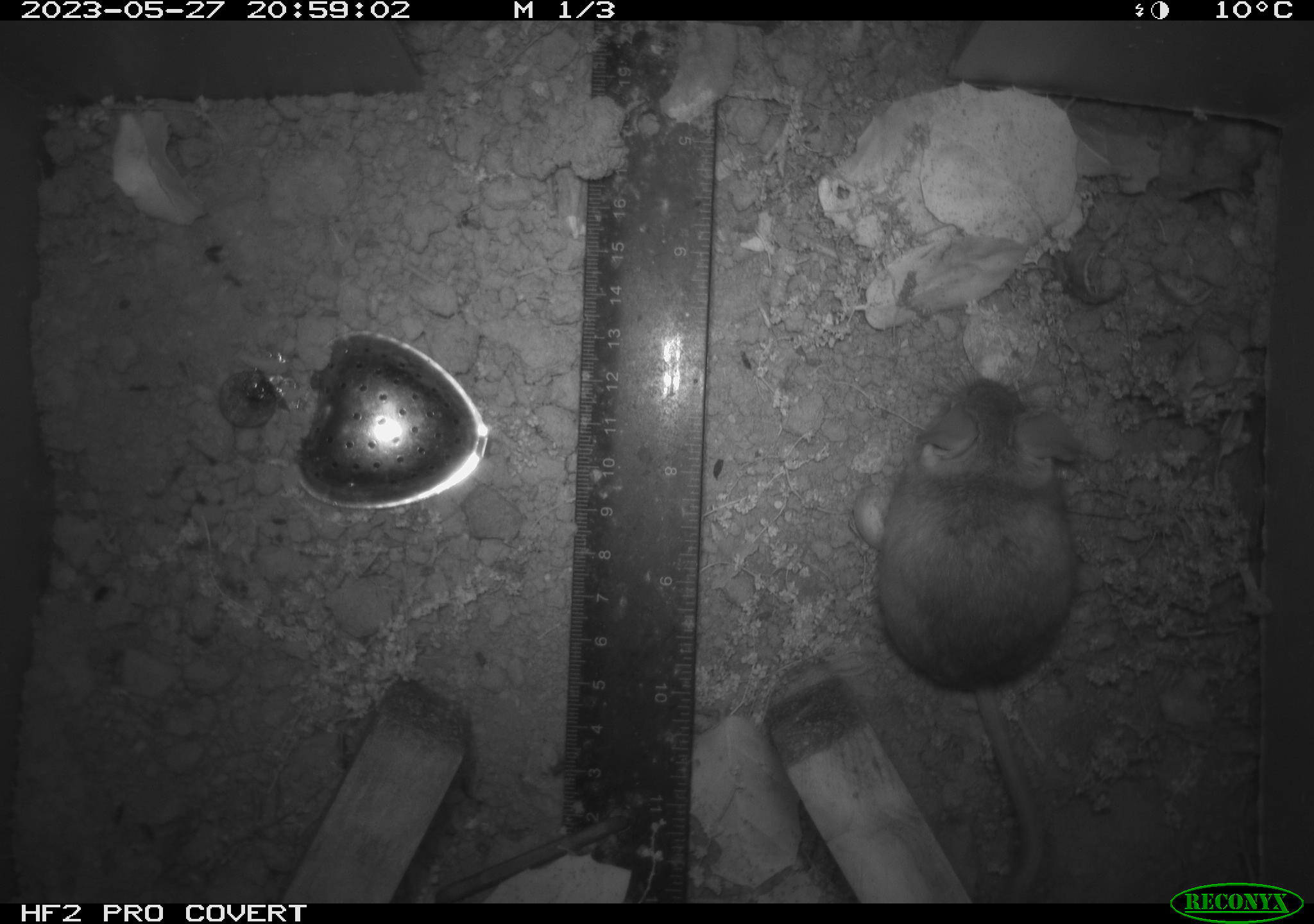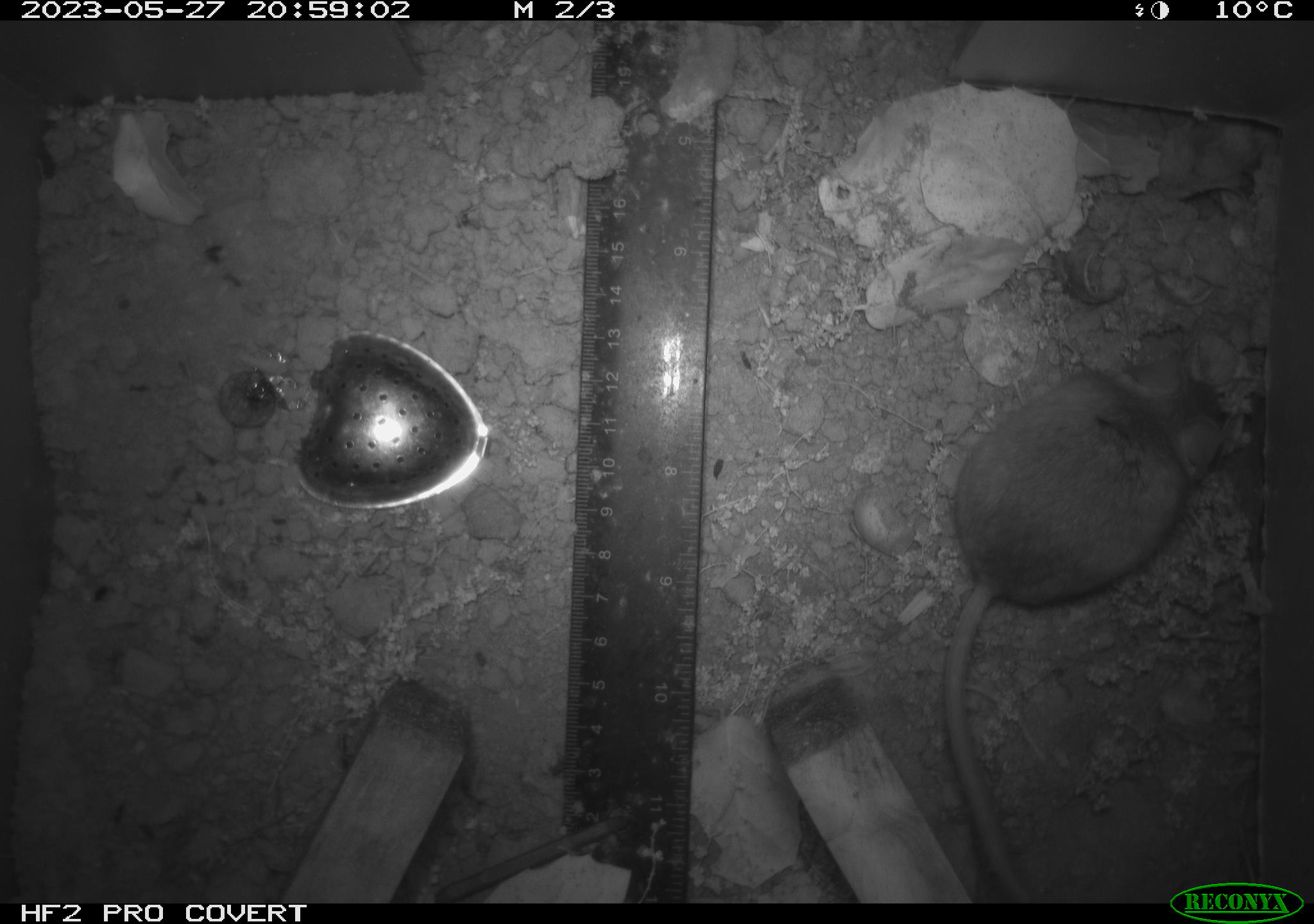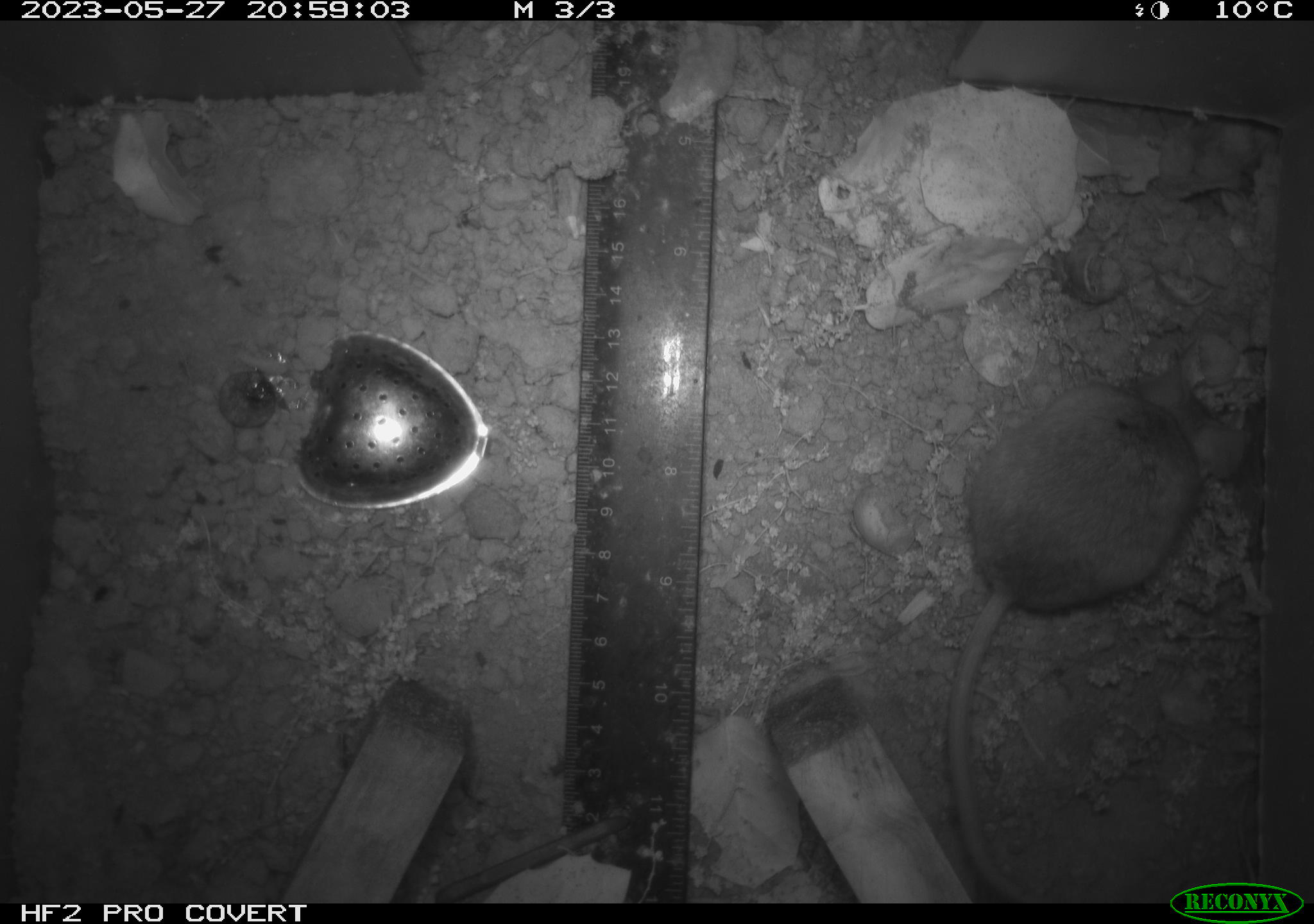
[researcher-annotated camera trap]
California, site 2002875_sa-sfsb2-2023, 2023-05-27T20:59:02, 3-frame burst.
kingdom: Animalia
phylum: Chordata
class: Mammalia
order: Rodentia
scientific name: Rodentia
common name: mouse species